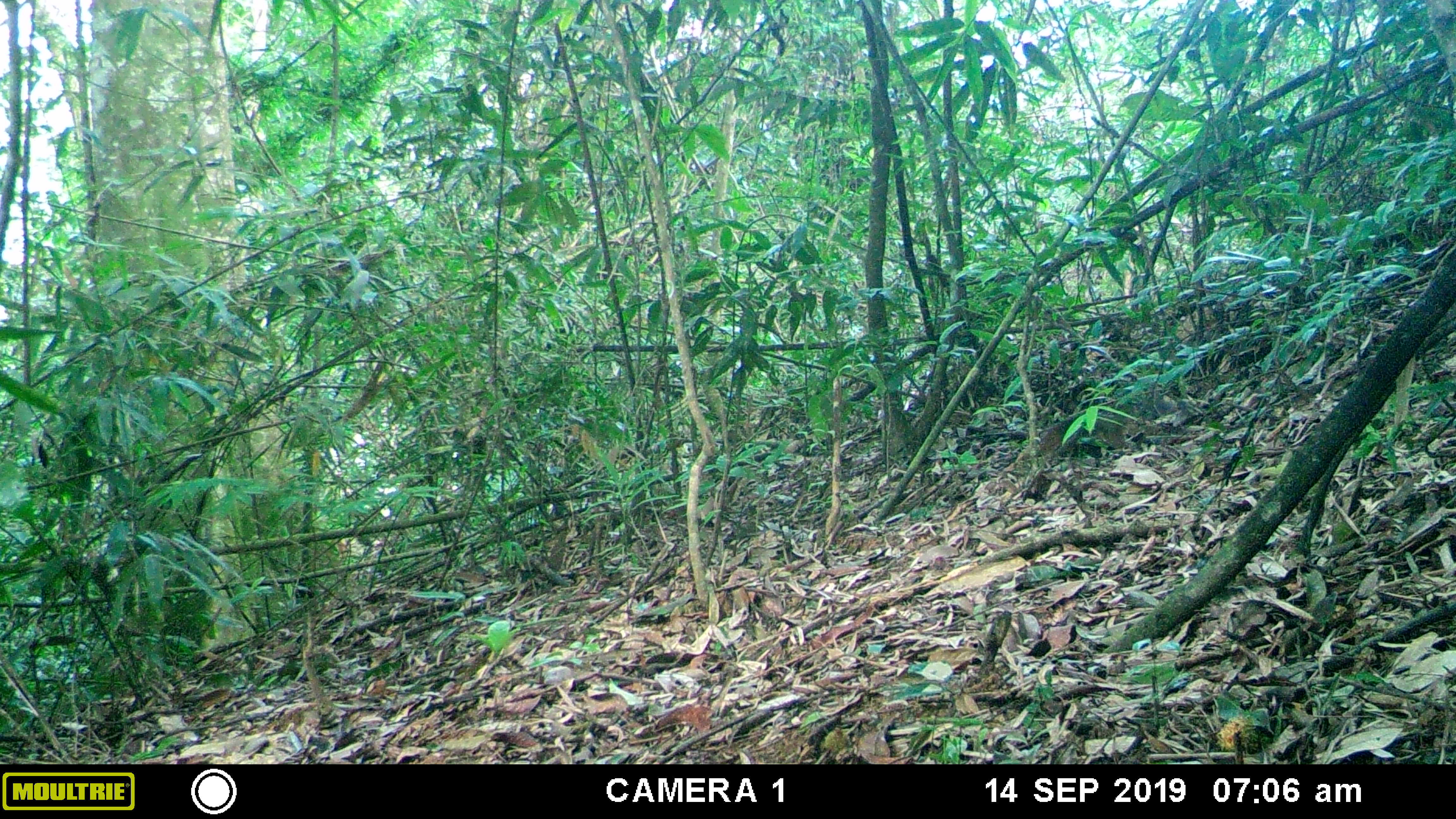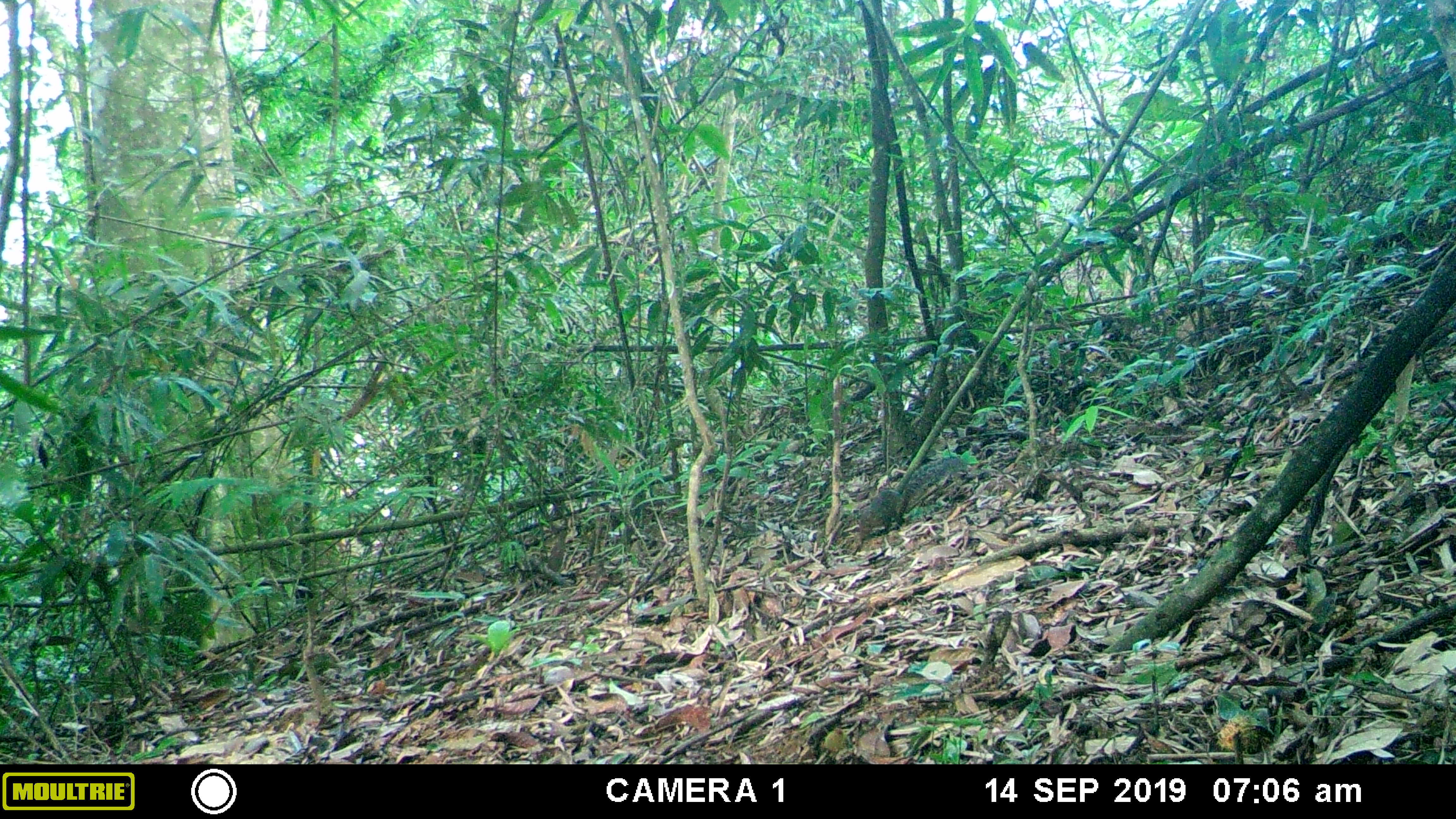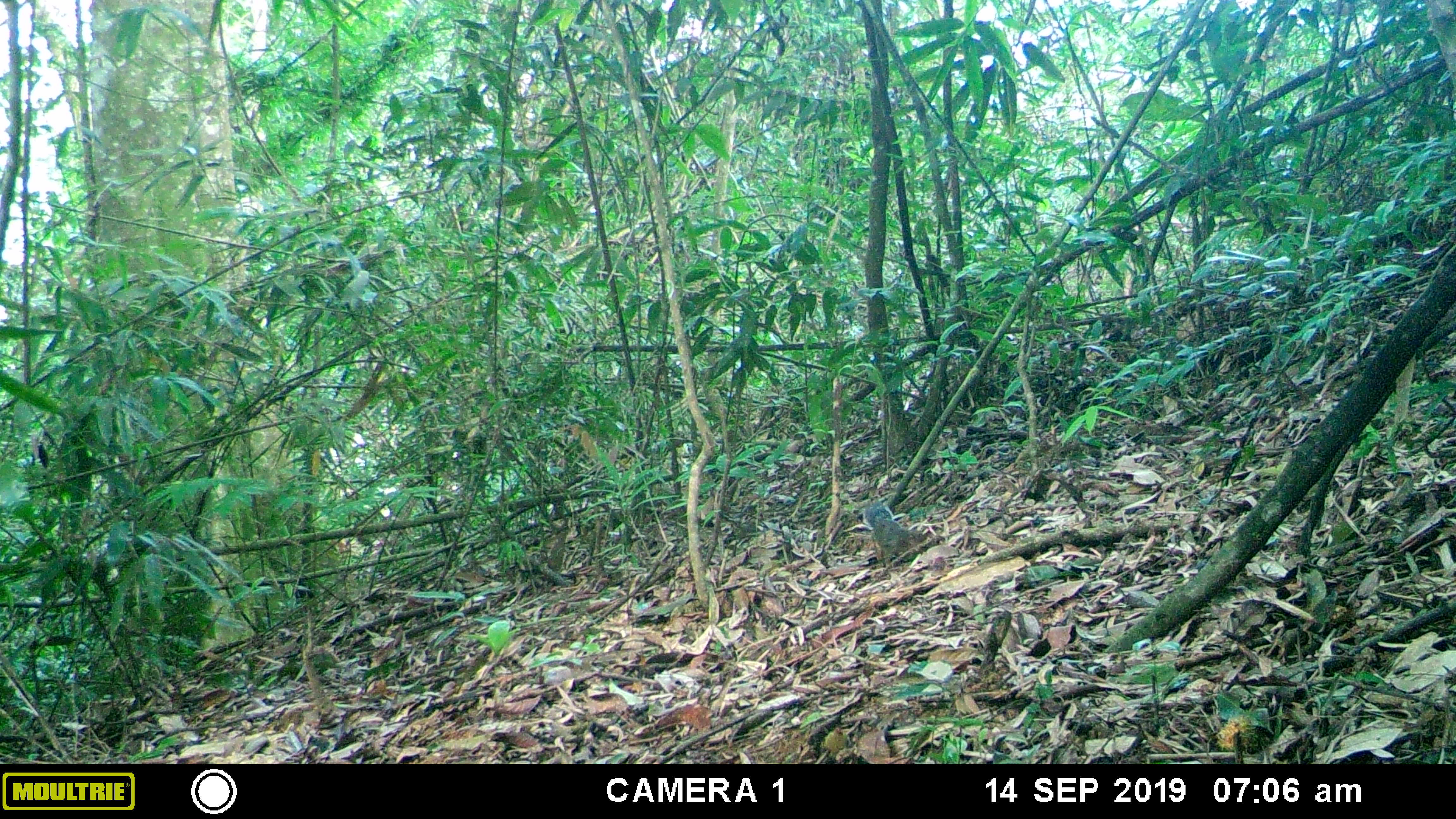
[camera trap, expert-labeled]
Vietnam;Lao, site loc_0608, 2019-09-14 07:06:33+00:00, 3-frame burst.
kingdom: Animalia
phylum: Chordata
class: Mammalia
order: Rodentia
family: Sciuridae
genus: Dremomys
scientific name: Dremomys rufigenis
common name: red-cheeked squirrel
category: red cheeked squirrel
Red cheeked squirrel (red-cheeked squirrel) (Dremomys rufigenis). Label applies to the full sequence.